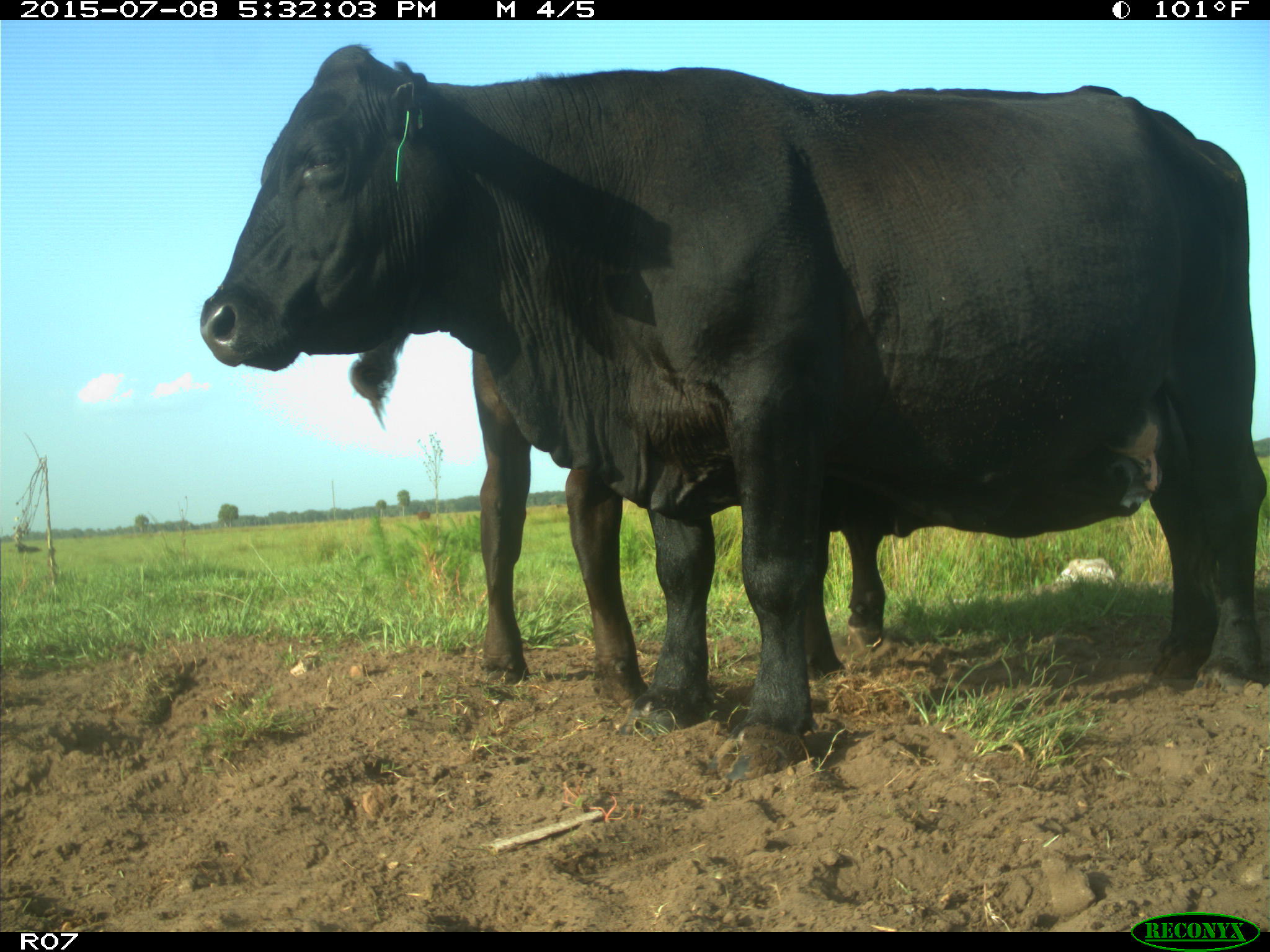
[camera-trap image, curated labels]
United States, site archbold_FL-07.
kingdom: Animalia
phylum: Chordata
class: Mammalia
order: Artiodactyla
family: Bovidae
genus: Bos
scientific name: Bos taurus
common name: domestic cow